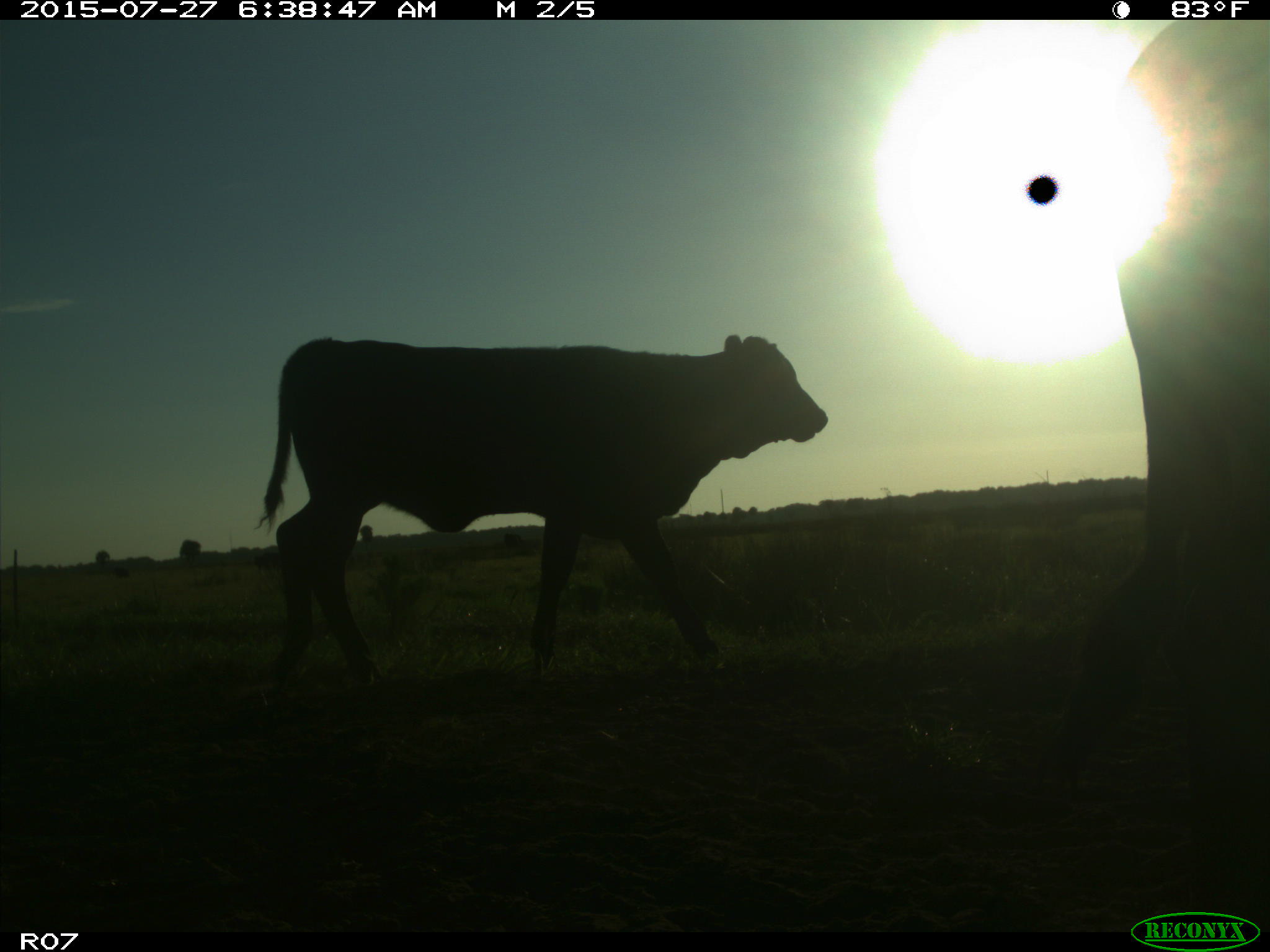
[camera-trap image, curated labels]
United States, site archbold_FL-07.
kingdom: Animalia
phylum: Chordata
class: Mammalia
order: Artiodactyla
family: Bovidae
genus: Bos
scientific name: Bos taurus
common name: domestic cow